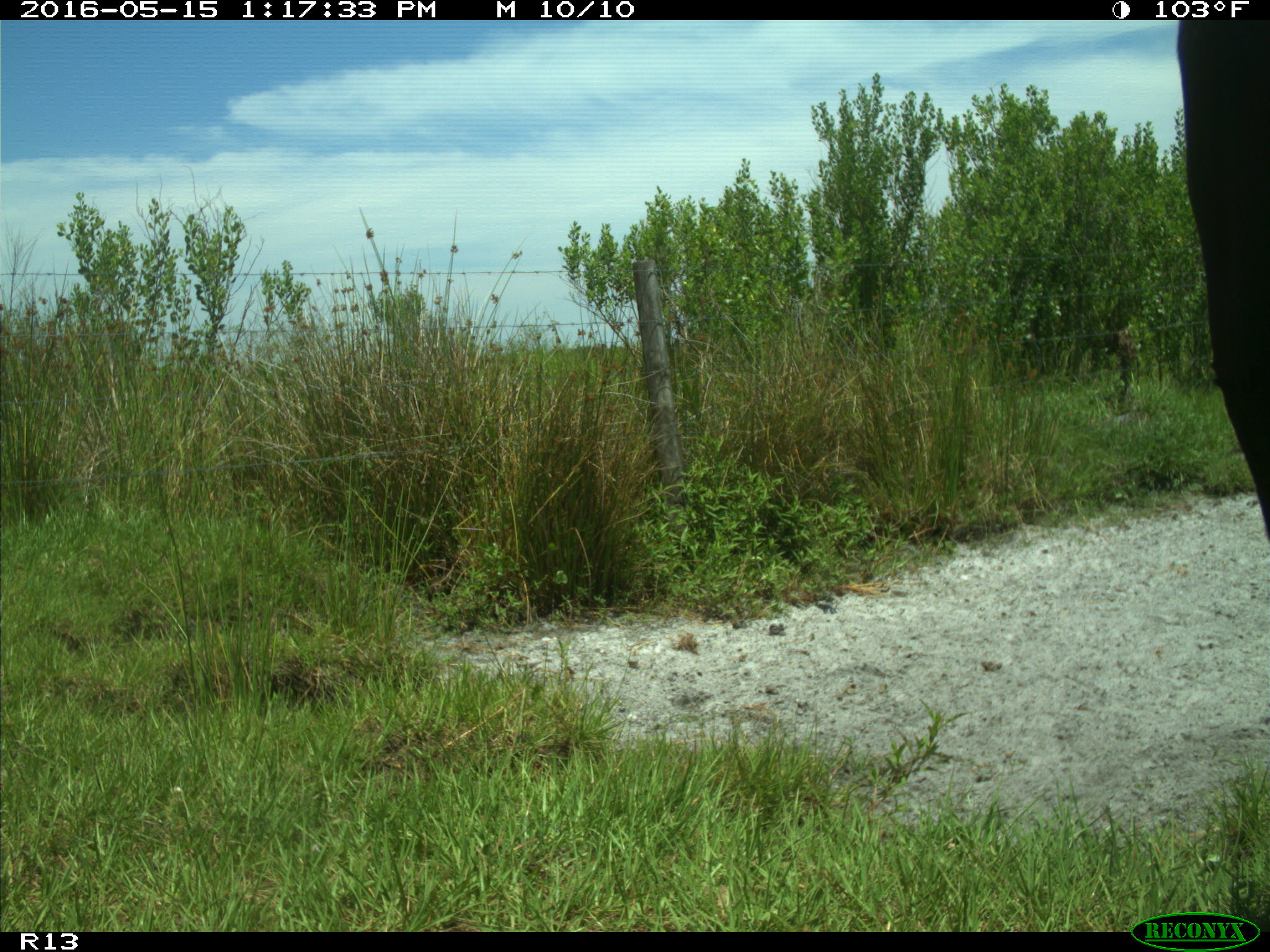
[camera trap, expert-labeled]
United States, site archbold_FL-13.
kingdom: Animalia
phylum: Chordata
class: Mammalia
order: Artiodactyla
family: Bovidae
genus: Bos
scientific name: Bos taurus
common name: domestic cow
Bos taurus (domestic cow).